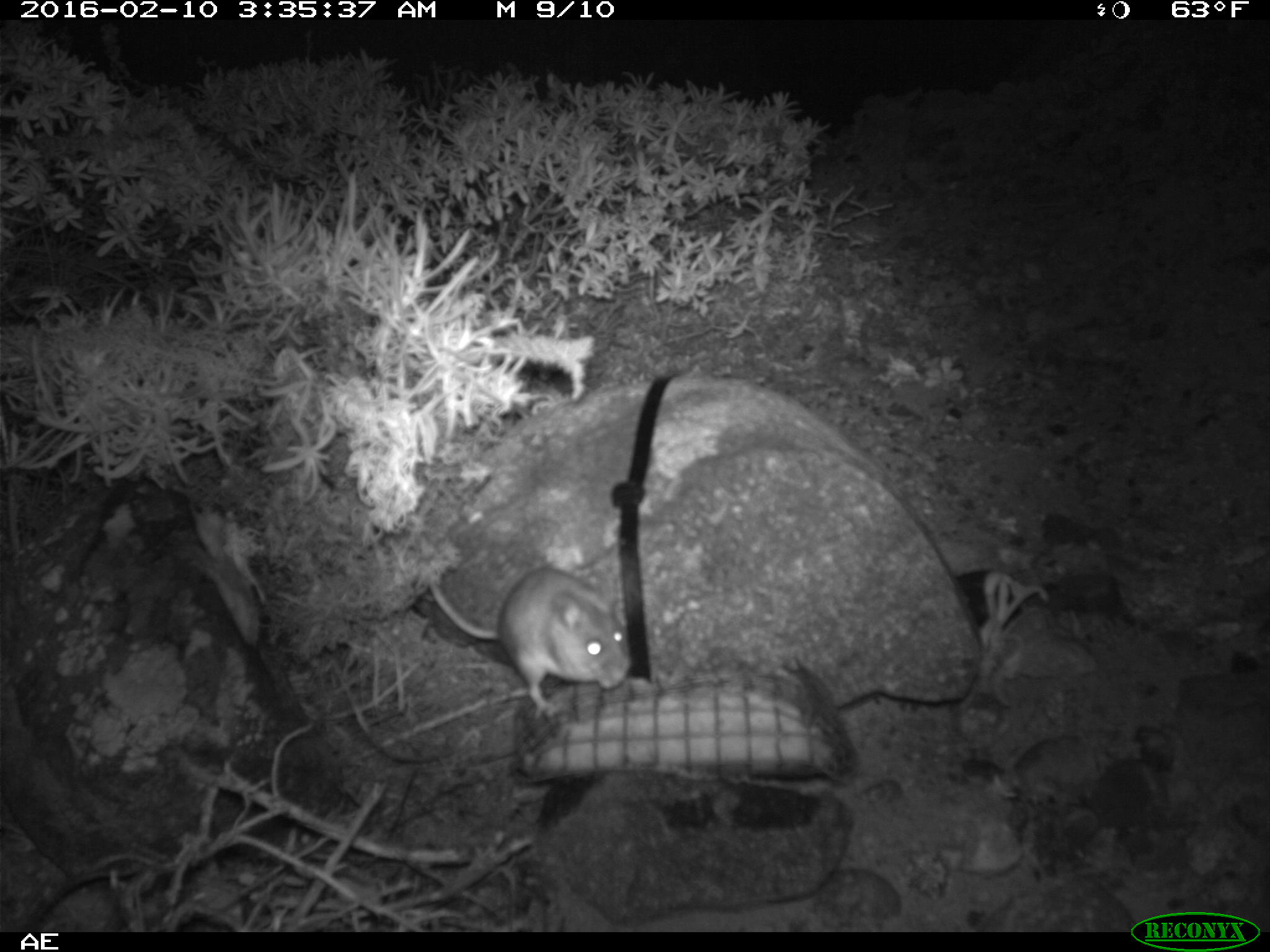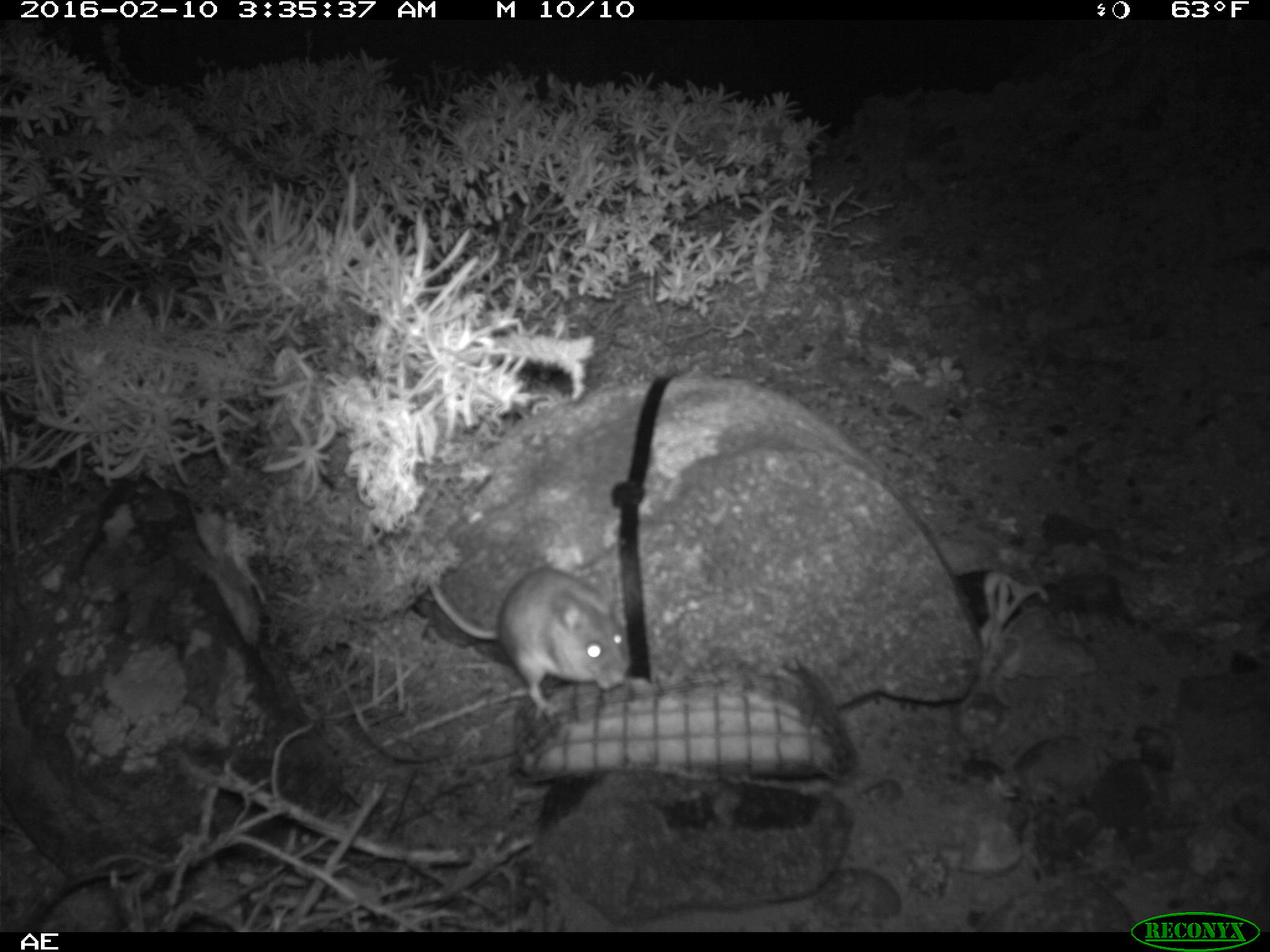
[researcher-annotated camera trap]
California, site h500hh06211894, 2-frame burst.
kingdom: Animalia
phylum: Chordata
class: Mammalia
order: Rodentia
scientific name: Rodentia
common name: rodent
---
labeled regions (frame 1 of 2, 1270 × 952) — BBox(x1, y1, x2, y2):
rodent: BBox(425, 563, 626, 723)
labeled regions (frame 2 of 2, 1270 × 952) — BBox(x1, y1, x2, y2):
rodent: BBox(429, 566, 631, 717)